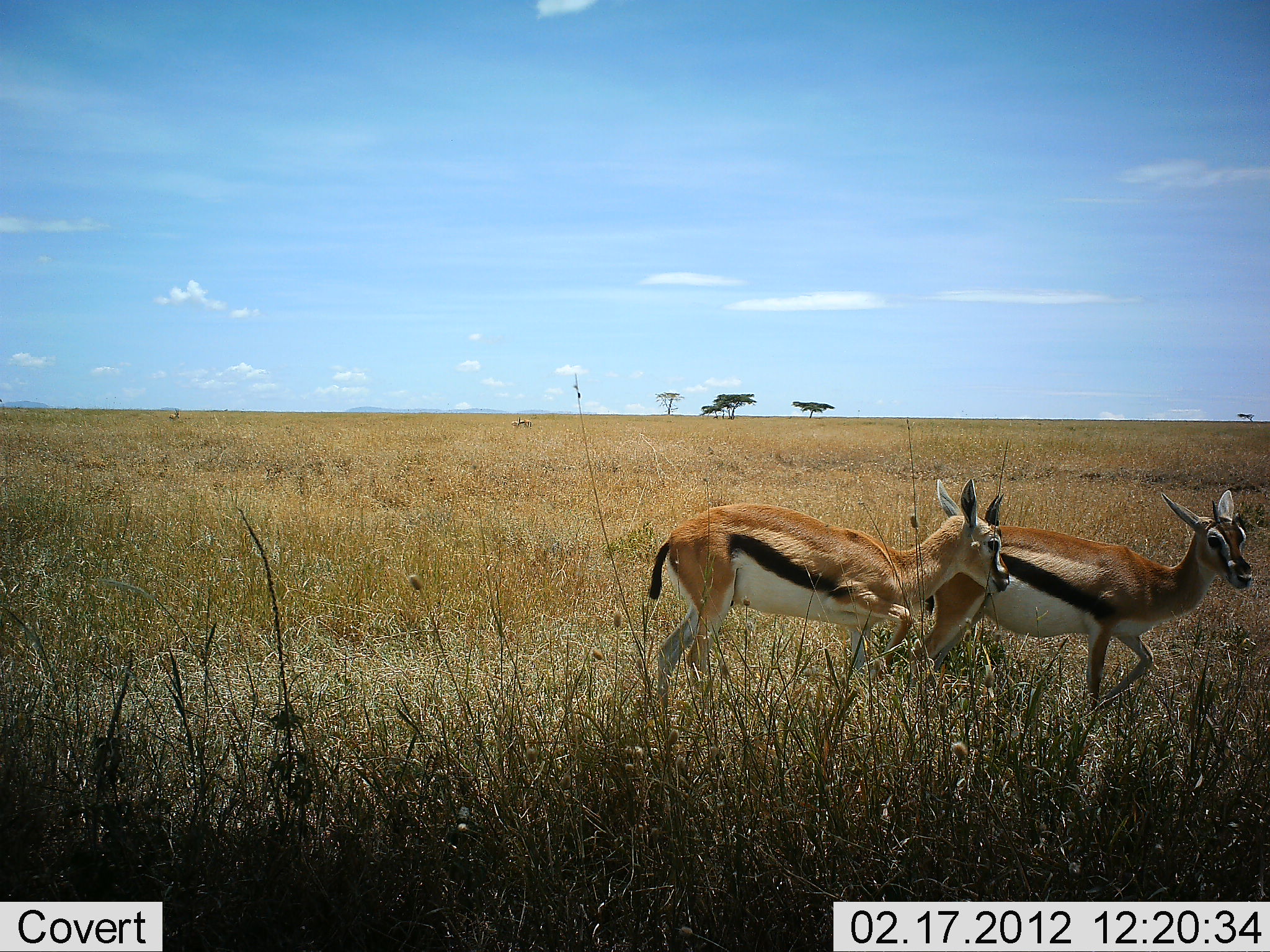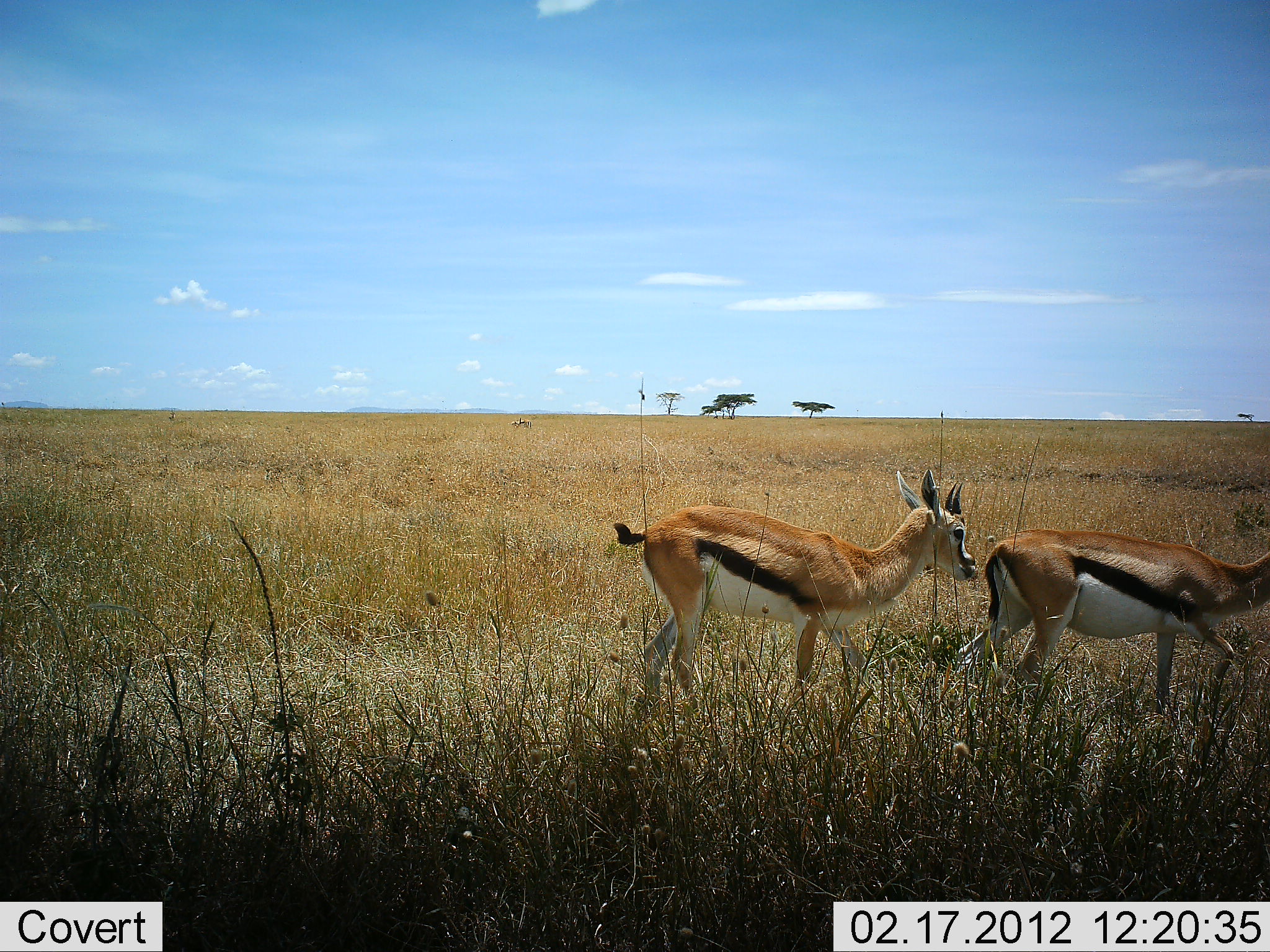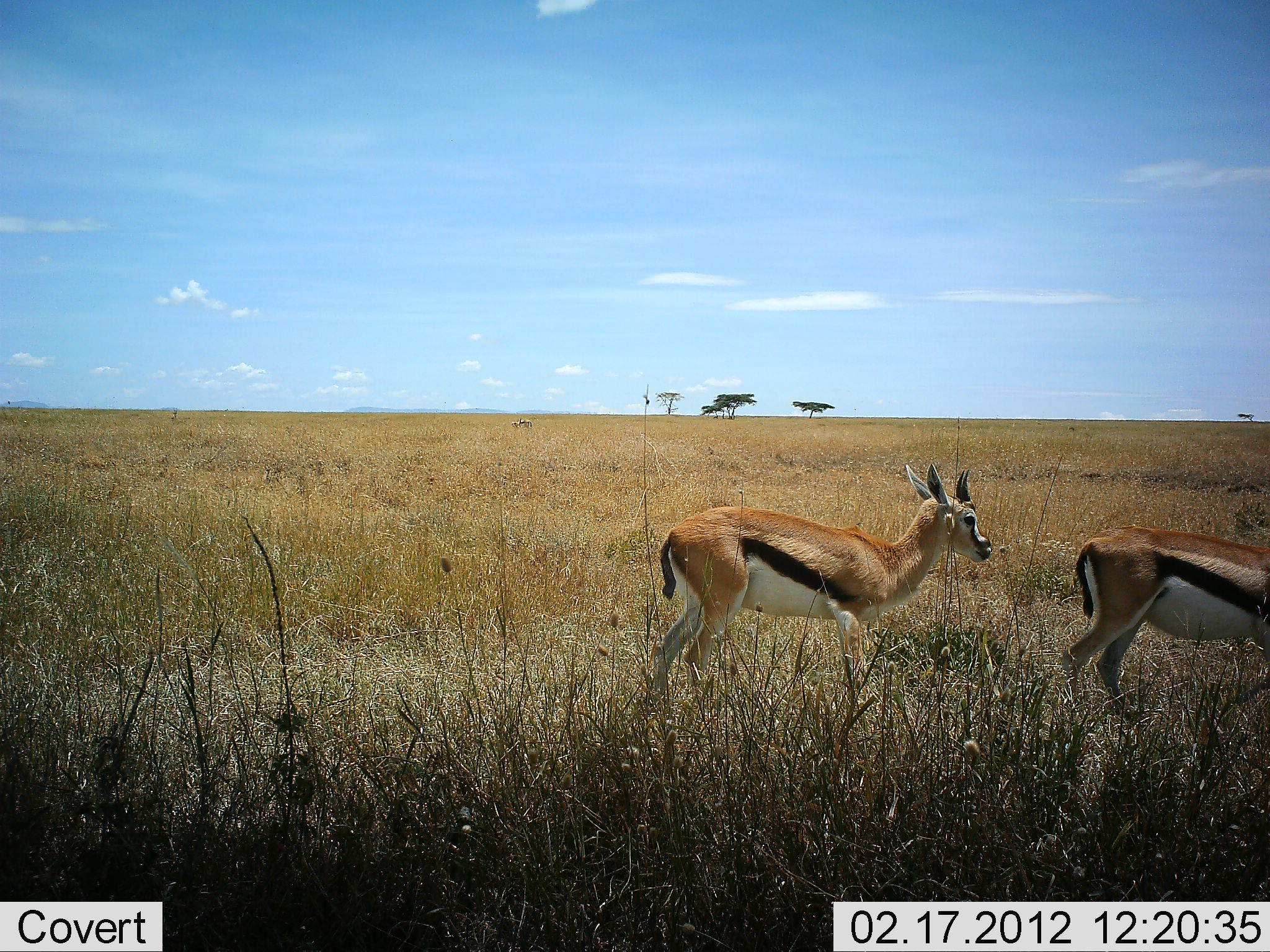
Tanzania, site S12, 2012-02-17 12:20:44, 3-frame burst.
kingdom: Animalia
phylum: Chordata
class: Mammalia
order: Artiodactyla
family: Bovidae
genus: Eudorcas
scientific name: Eudorcas thomsonii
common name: thomson's gazelle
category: gazellethomsons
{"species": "gazellethomsons (thomson's gazelle) (Eudorcas thomsonii)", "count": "2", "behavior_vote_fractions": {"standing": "12%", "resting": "0%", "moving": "94%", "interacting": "6%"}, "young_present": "6%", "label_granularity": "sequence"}